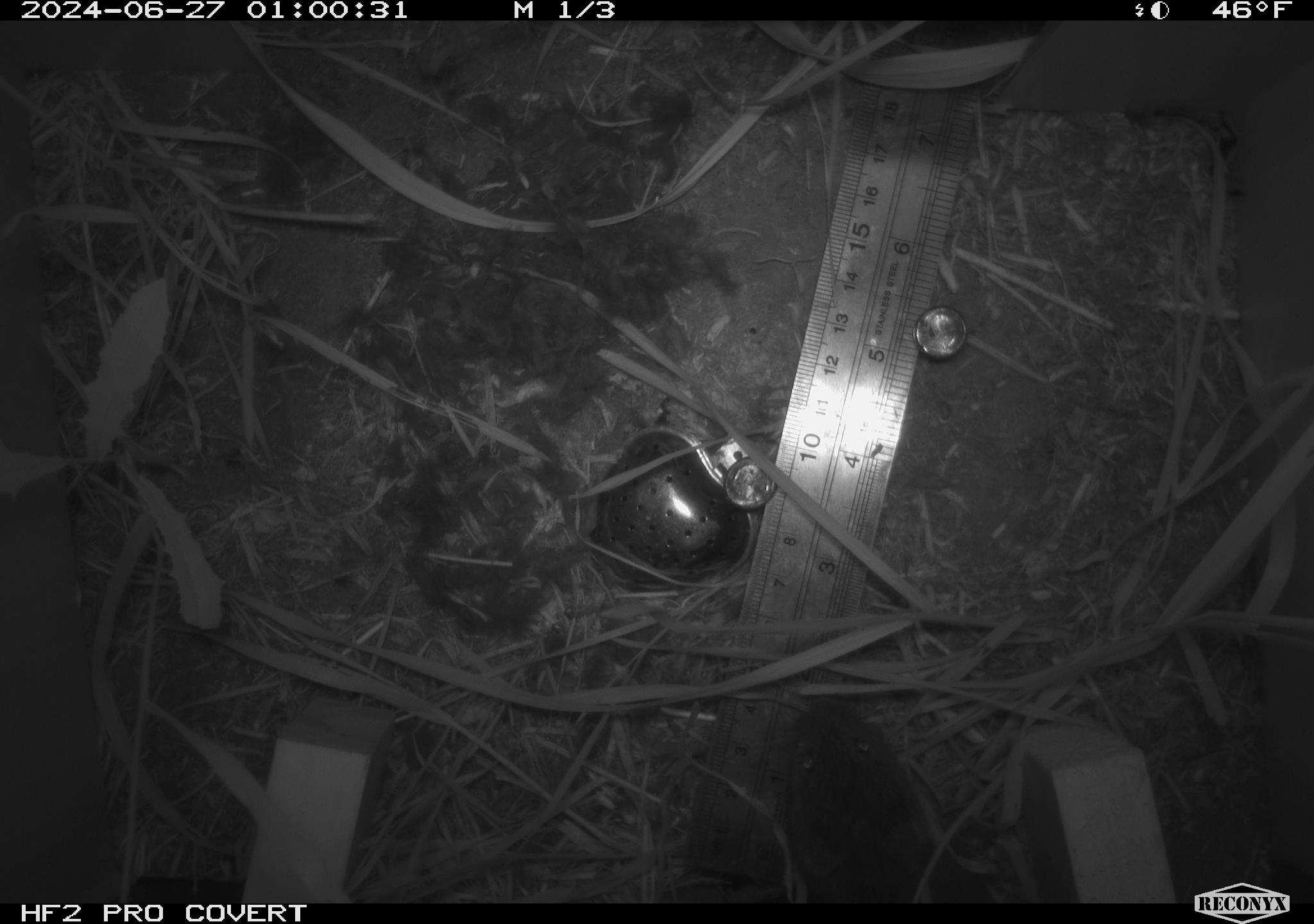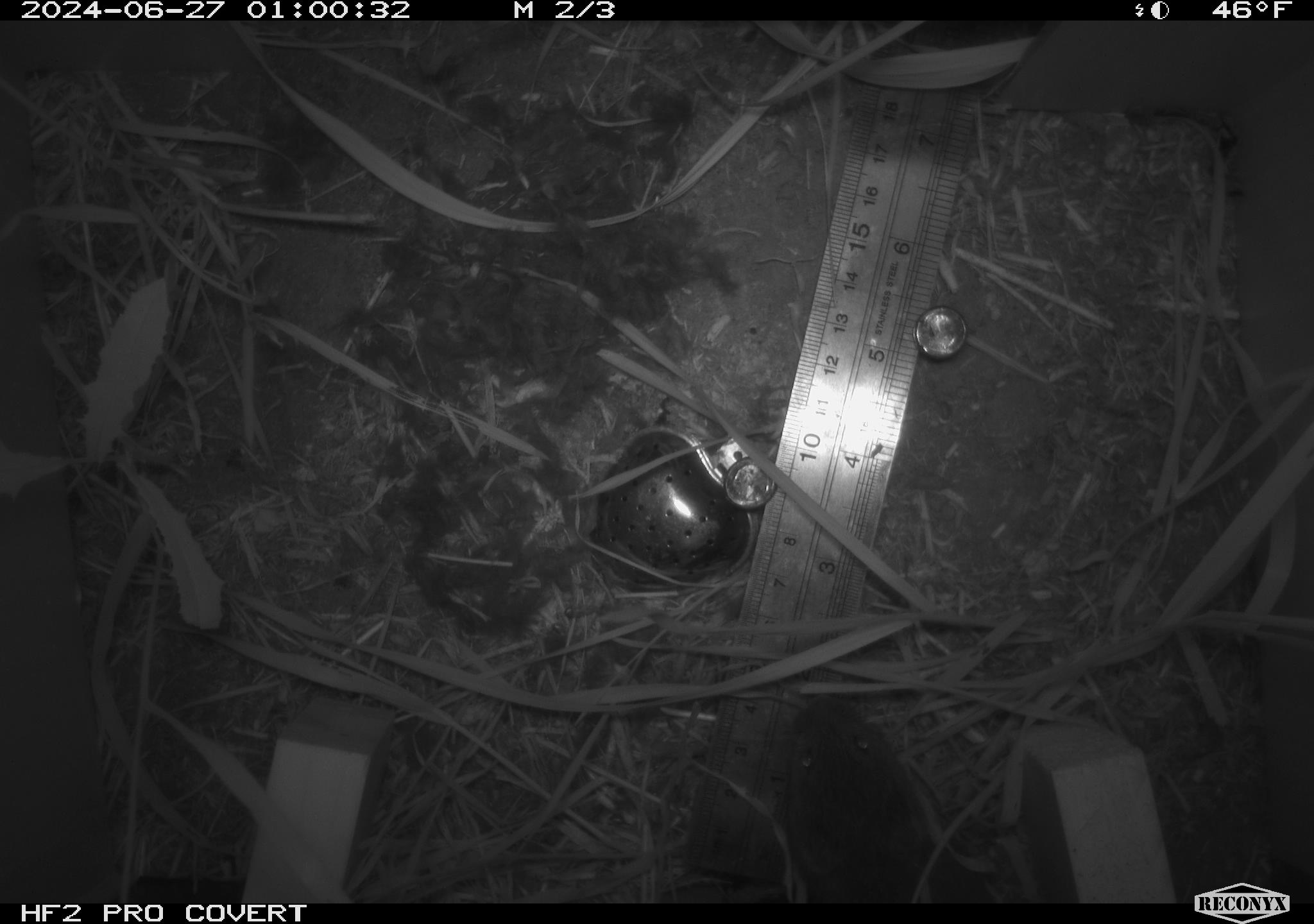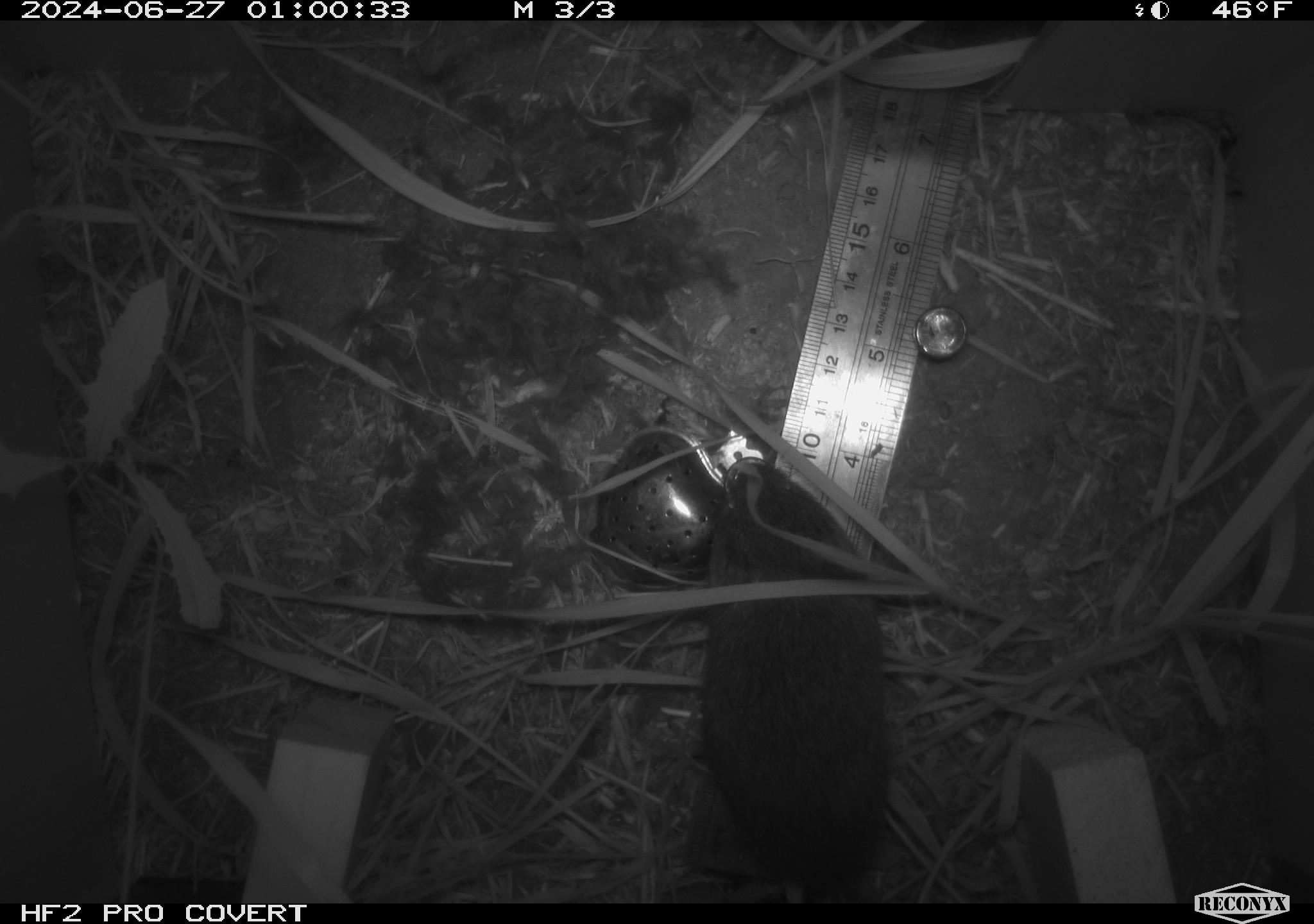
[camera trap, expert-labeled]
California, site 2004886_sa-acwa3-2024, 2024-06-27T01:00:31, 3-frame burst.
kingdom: Animalia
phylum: Chordata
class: Mammalia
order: Rodentia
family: Cricetidae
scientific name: Arvicolinae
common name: voles, lemmings, and muskrats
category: arvicolinae subfamily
Arvicolinae subfamily (voles, lemmings, and muskrats) (Arvicolinae).